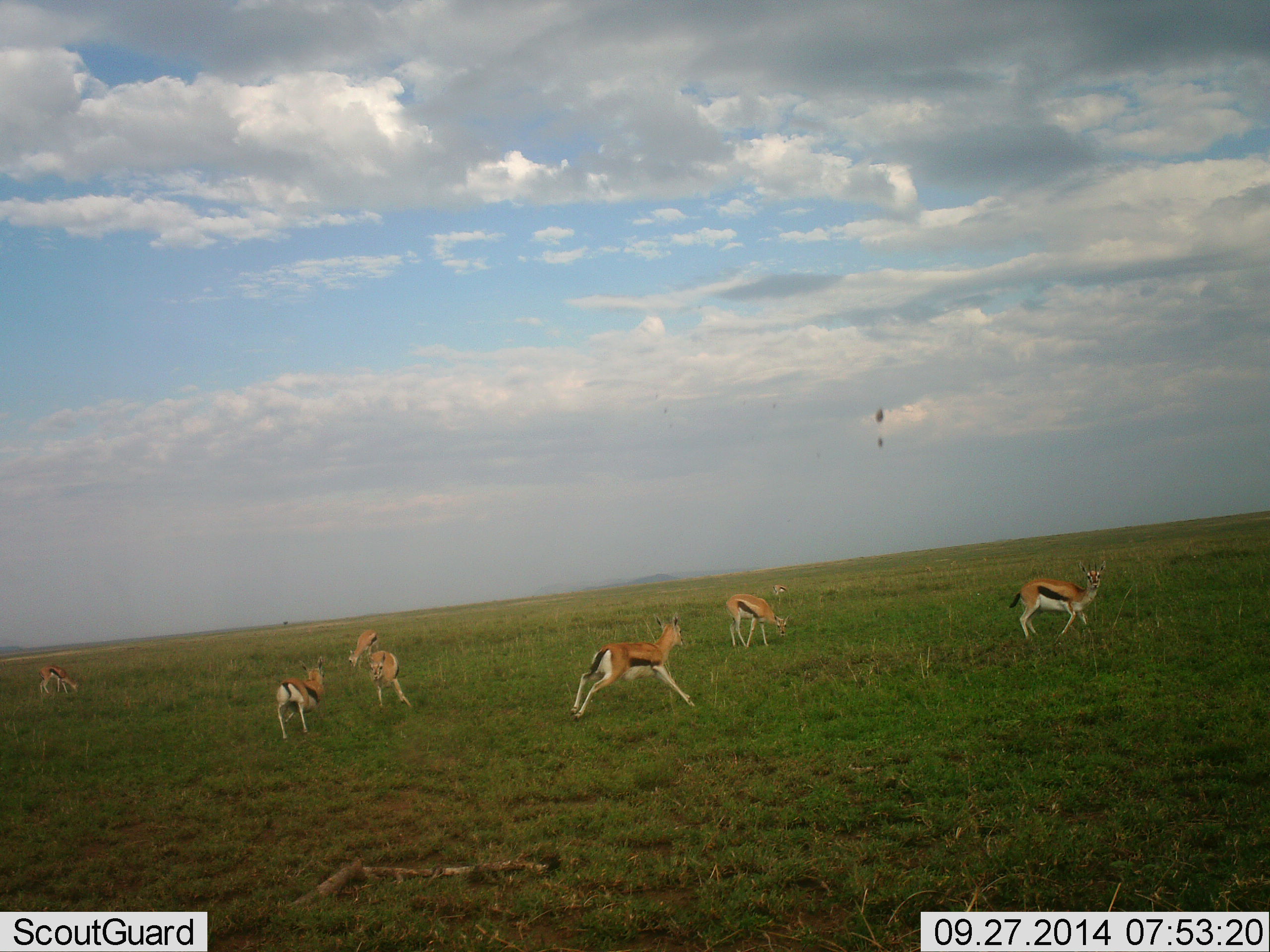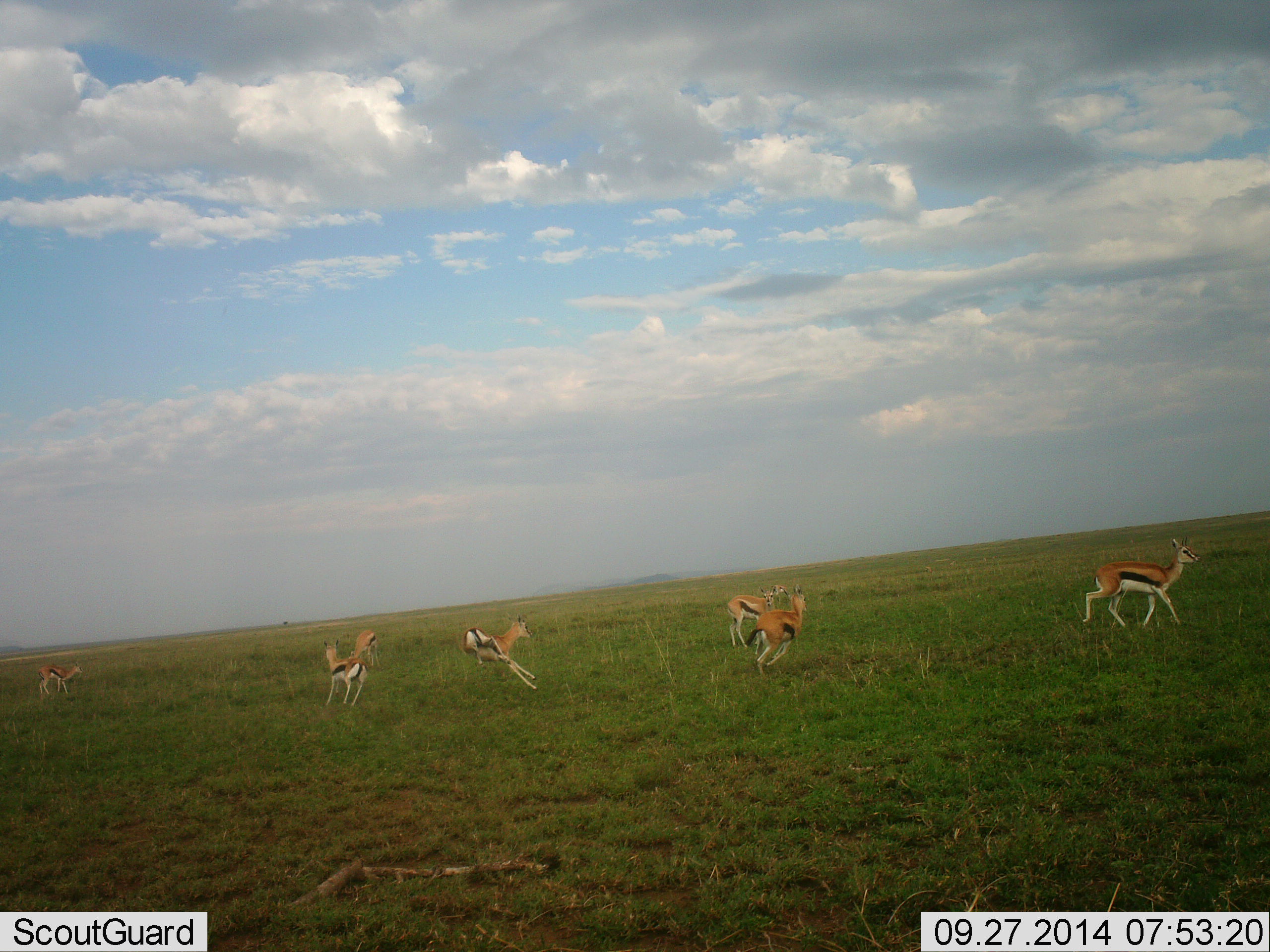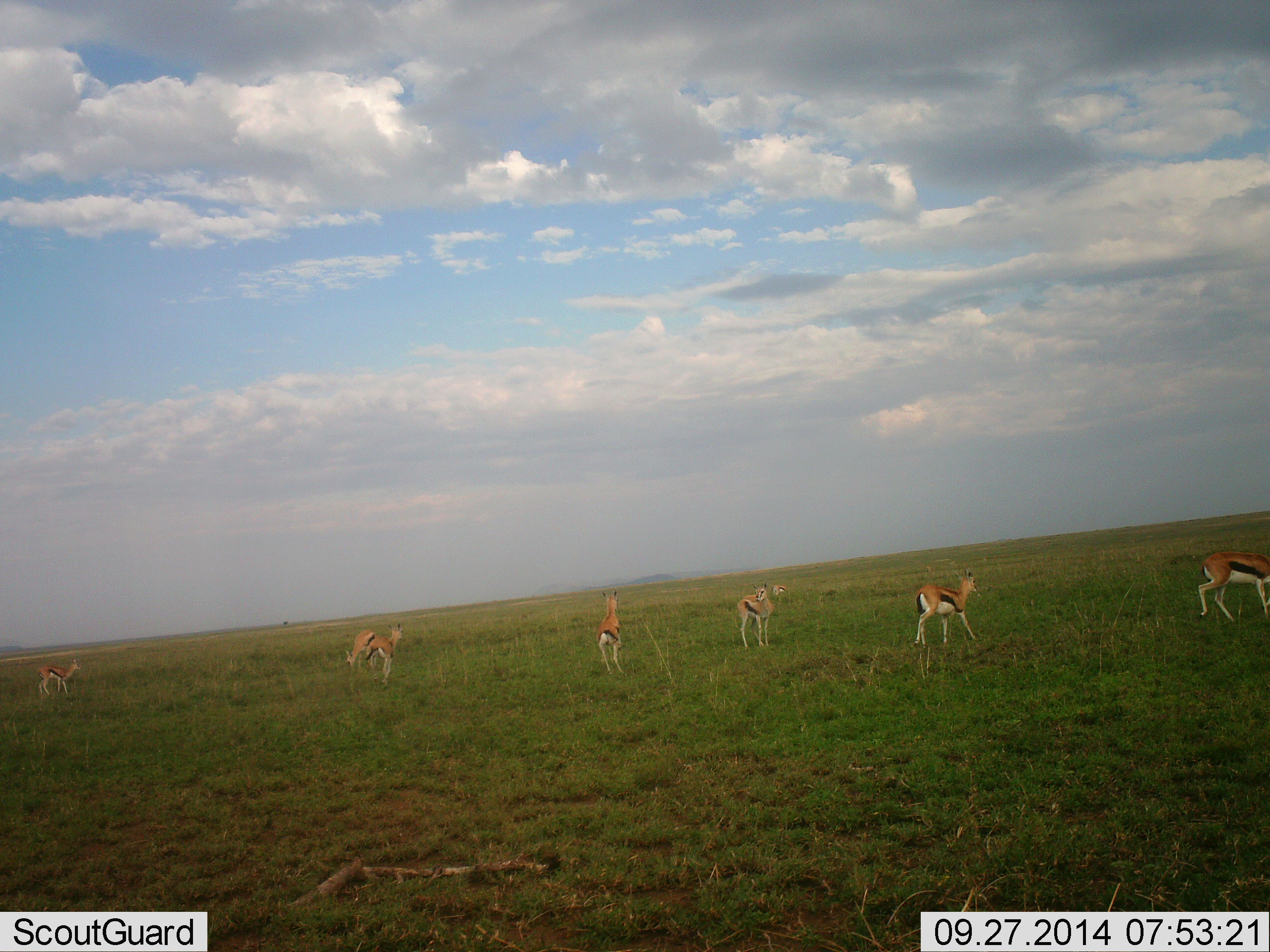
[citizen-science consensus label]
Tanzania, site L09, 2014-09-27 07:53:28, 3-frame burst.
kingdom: Animalia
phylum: Chordata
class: Mammalia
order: Artiodactyla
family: Bovidae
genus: Eudorcas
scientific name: Eudorcas thomsonii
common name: thomson's gazelle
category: gazellethomsons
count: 7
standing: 10%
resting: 0%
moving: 80%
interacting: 30%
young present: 0%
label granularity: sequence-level